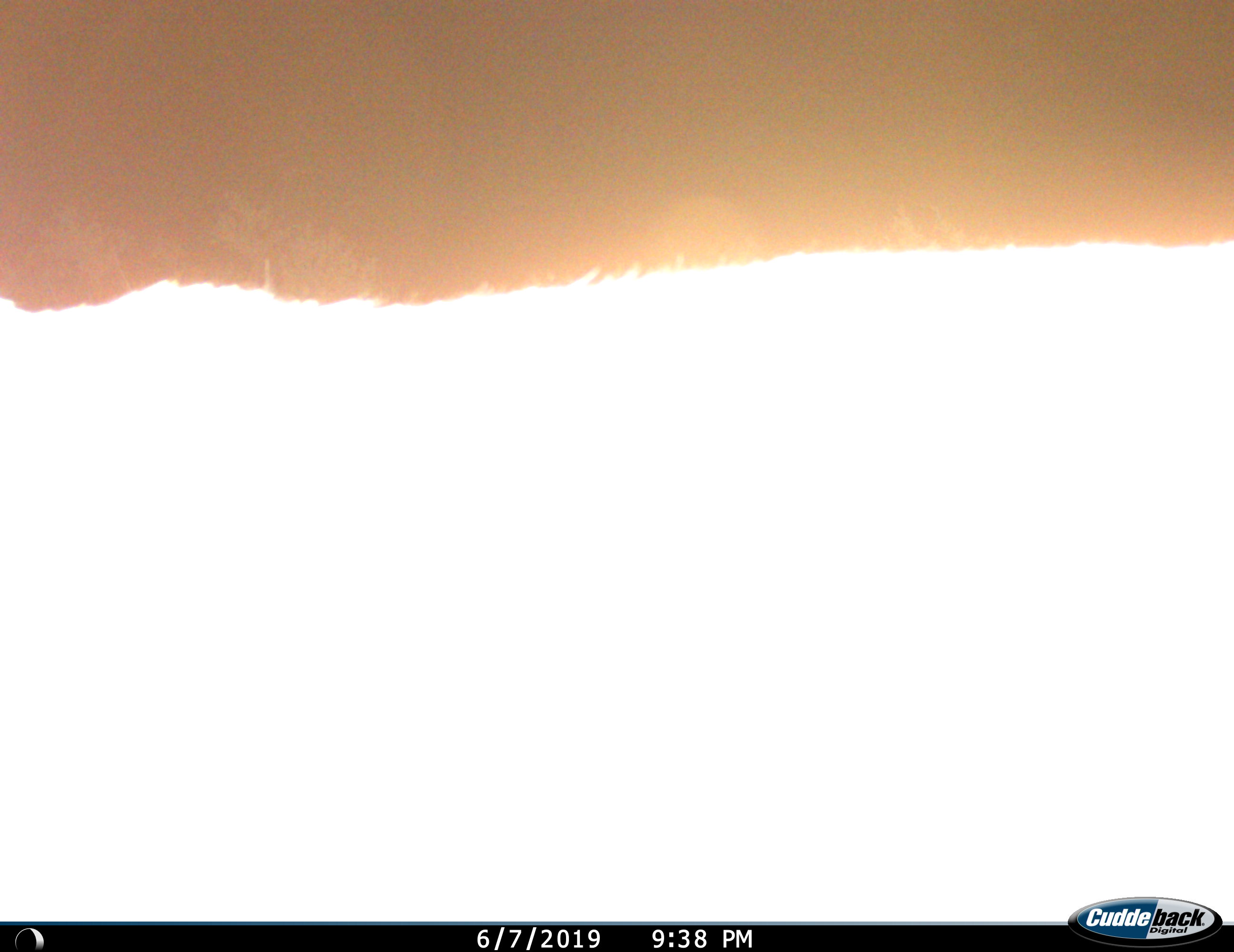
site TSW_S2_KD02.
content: unidentified animal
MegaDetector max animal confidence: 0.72